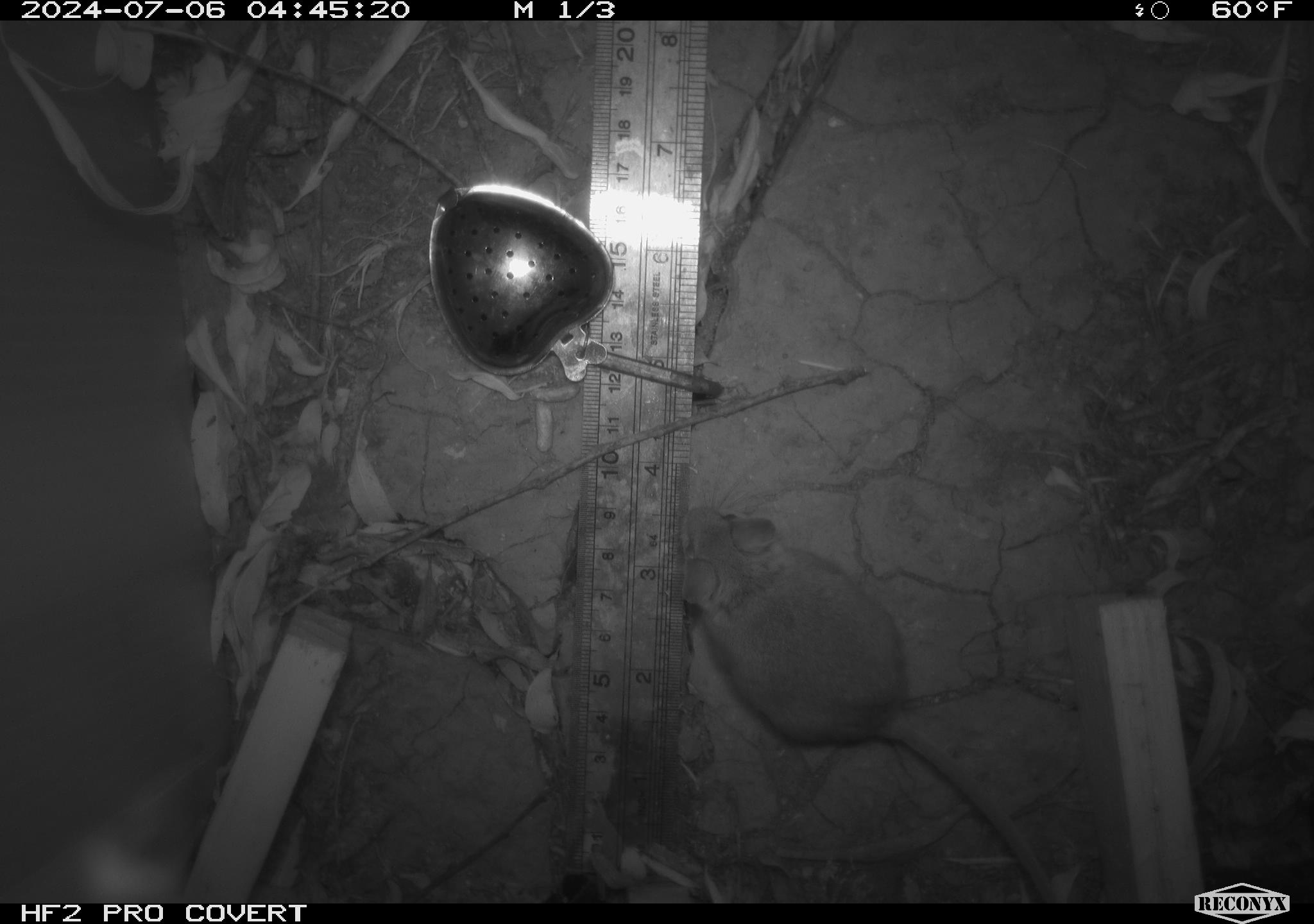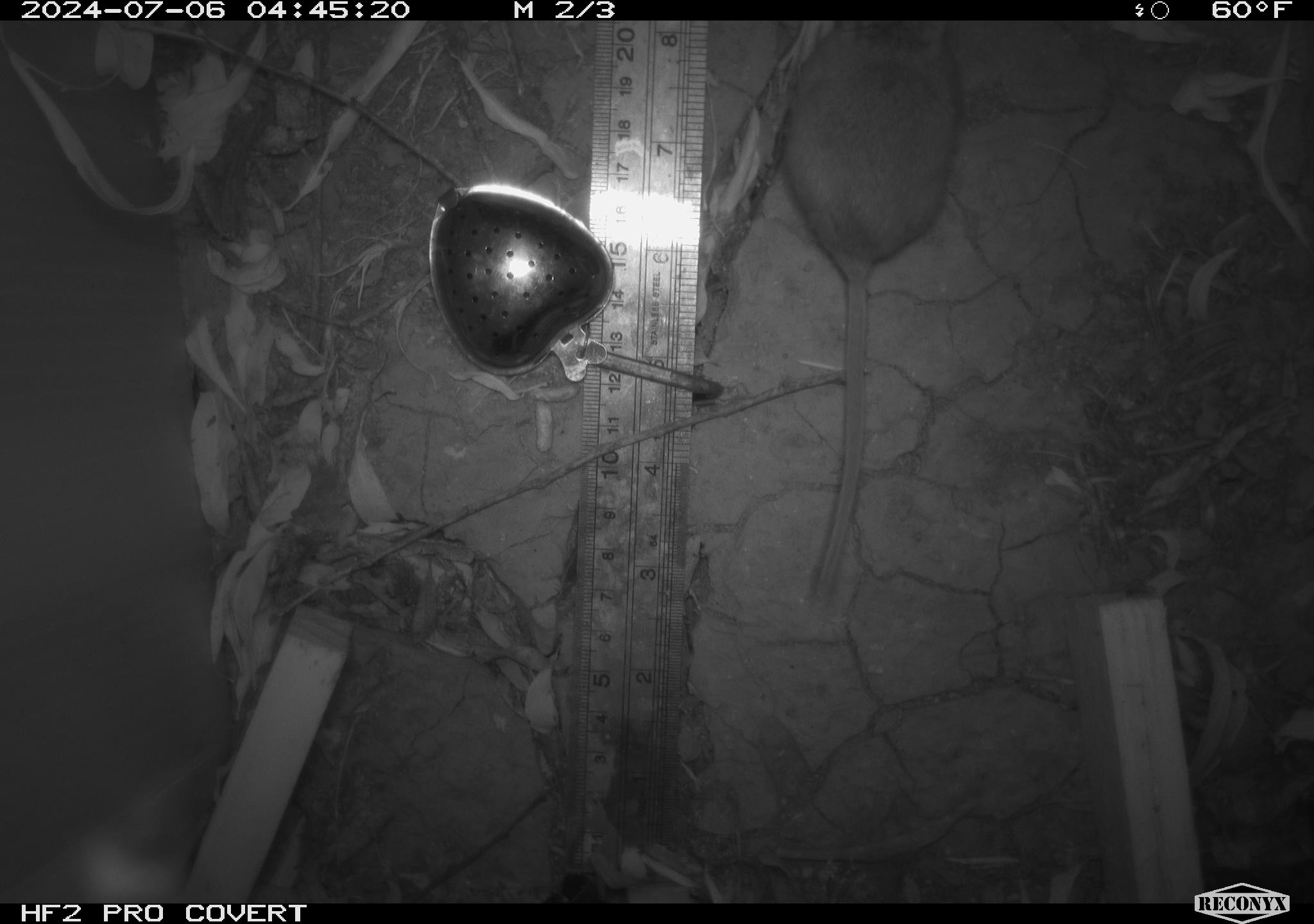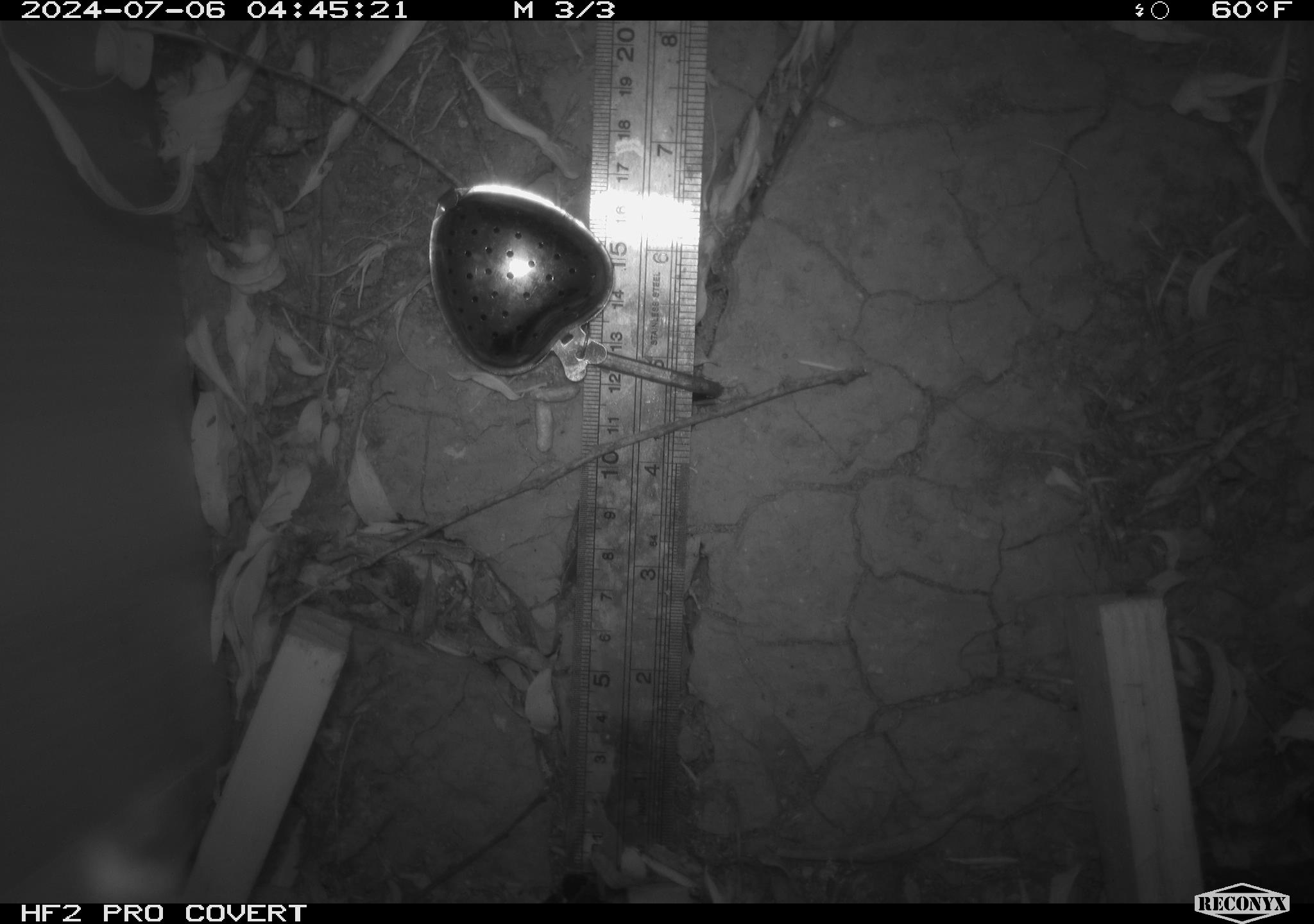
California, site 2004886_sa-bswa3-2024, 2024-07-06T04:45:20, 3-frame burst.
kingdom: Animalia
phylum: Chordata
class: Mammalia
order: Rodentia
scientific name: Rodentia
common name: mouse species